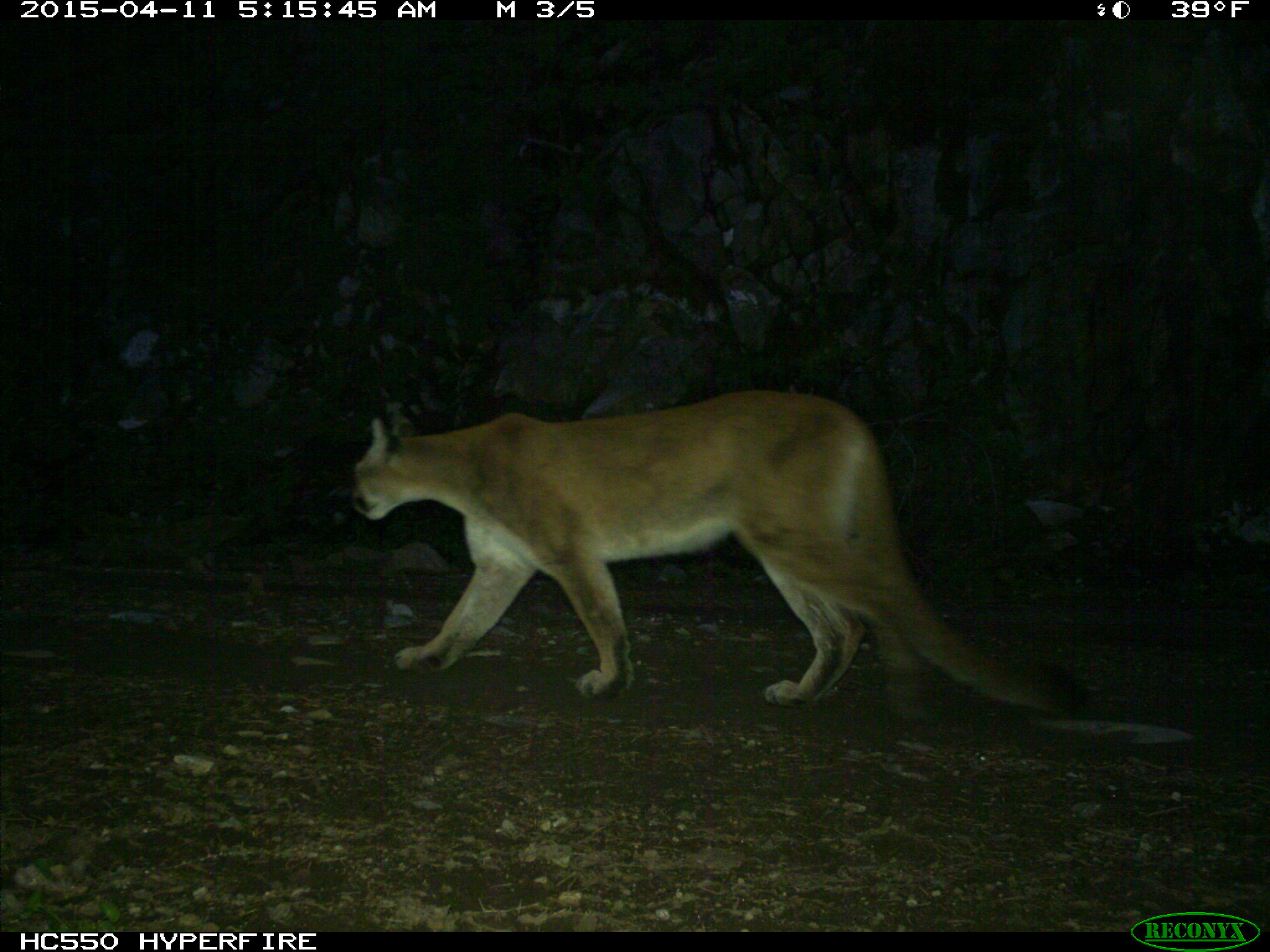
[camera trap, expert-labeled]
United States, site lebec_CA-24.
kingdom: Animalia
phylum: Chordata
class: Mammalia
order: Carnivora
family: Felidae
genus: Puma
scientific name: Puma concolor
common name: mountain lion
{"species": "Puma concolor (mountain lion)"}